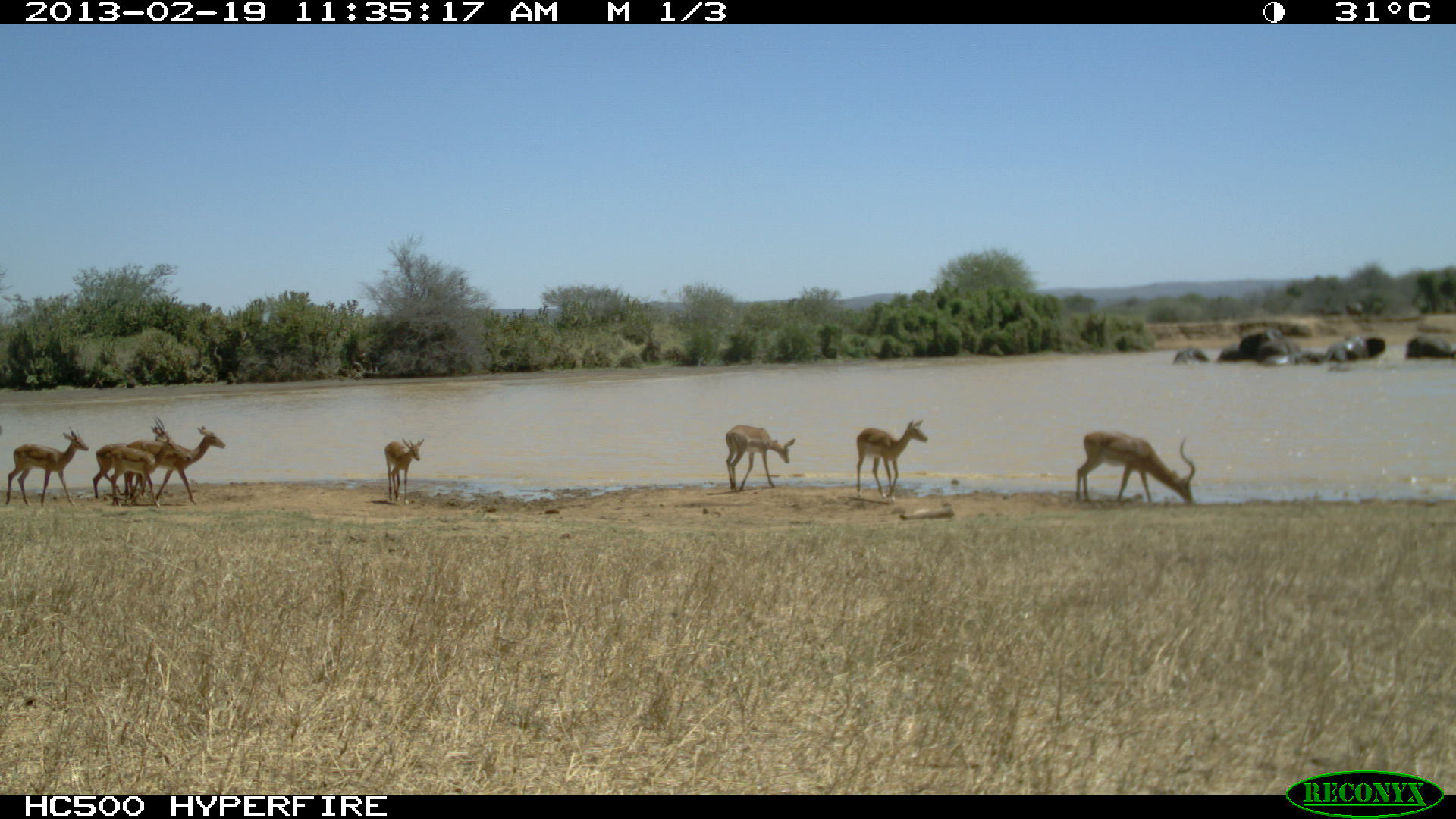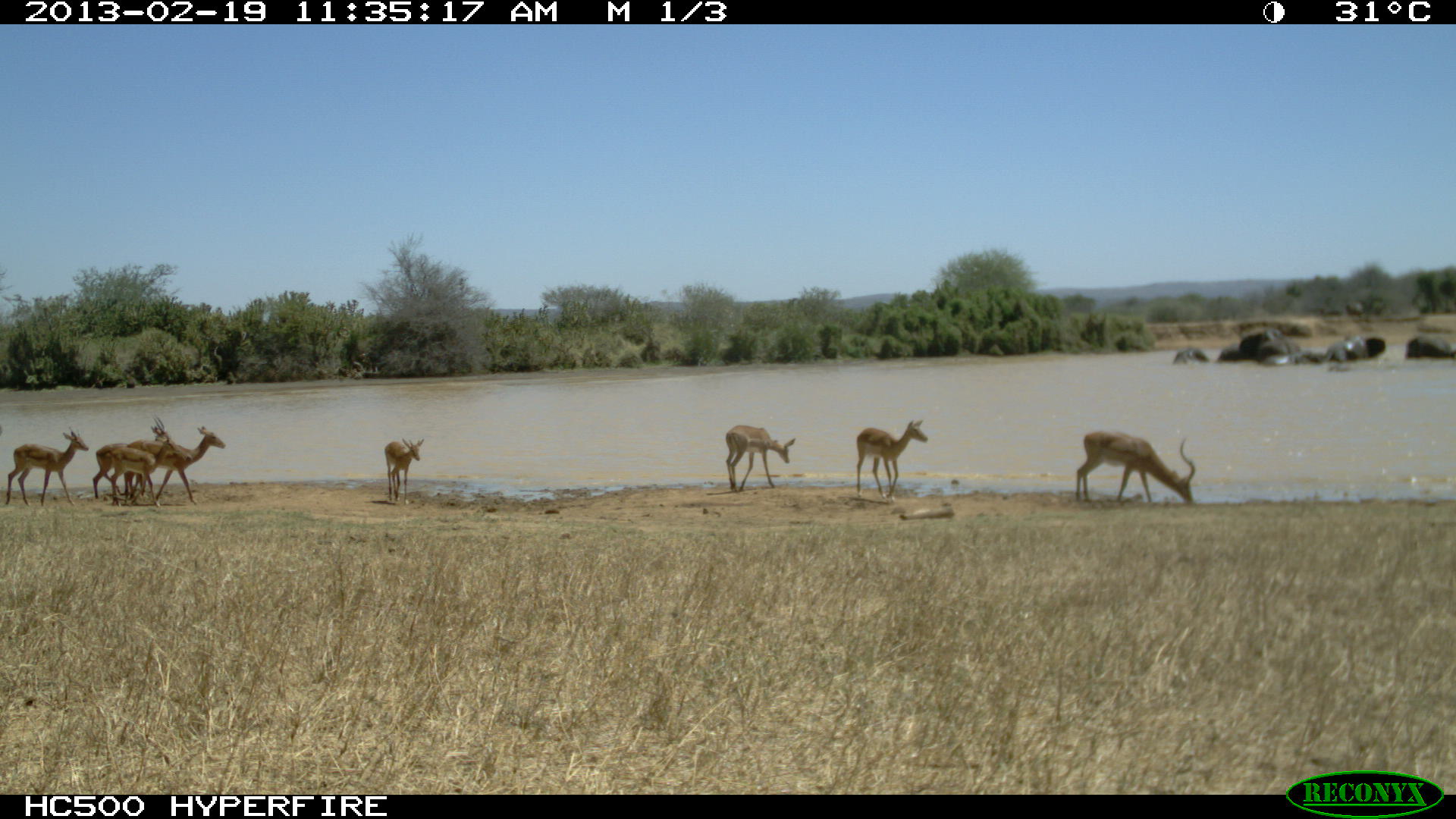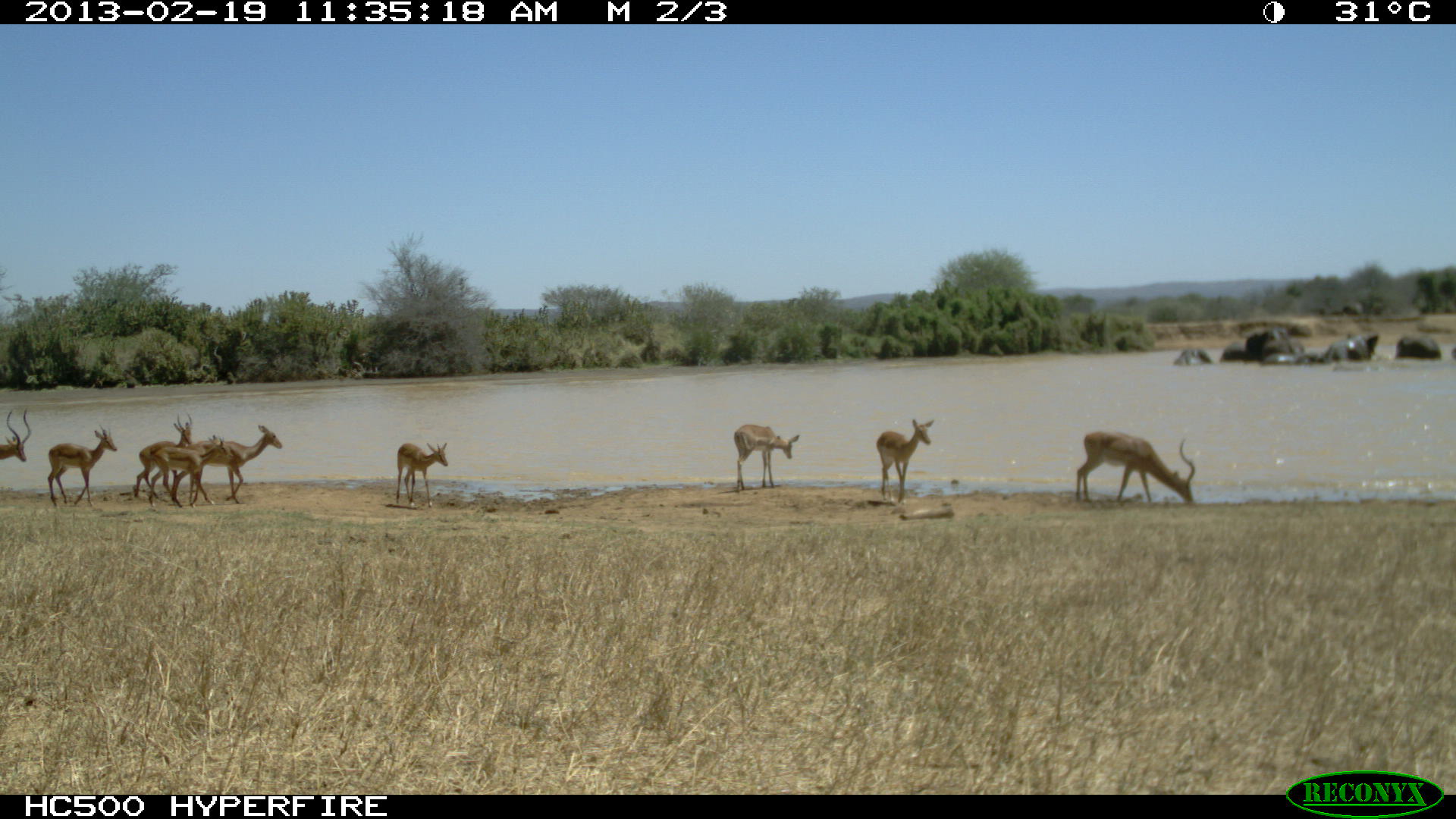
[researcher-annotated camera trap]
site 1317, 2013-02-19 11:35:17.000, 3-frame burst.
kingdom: Animalia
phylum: Chordata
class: Mammalia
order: Artiodactyla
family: Bovidae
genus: Aepyceros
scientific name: Aepyceros melampus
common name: impala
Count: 6.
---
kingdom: Animalia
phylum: Chordata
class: Mammalia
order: Proboscidea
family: Elephantidae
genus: Loxodonta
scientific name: Loxodonta africana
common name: african bush elephant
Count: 8.